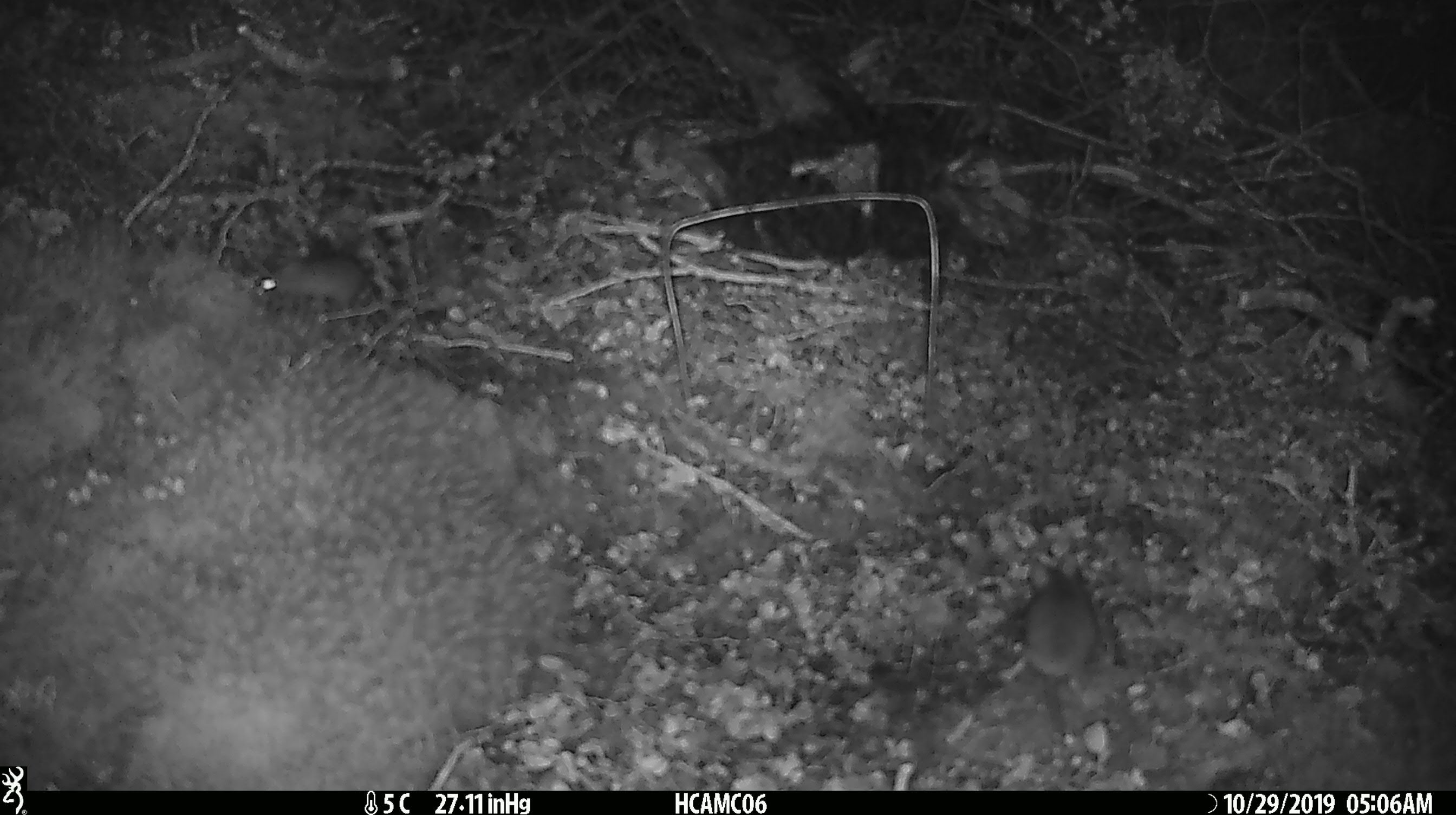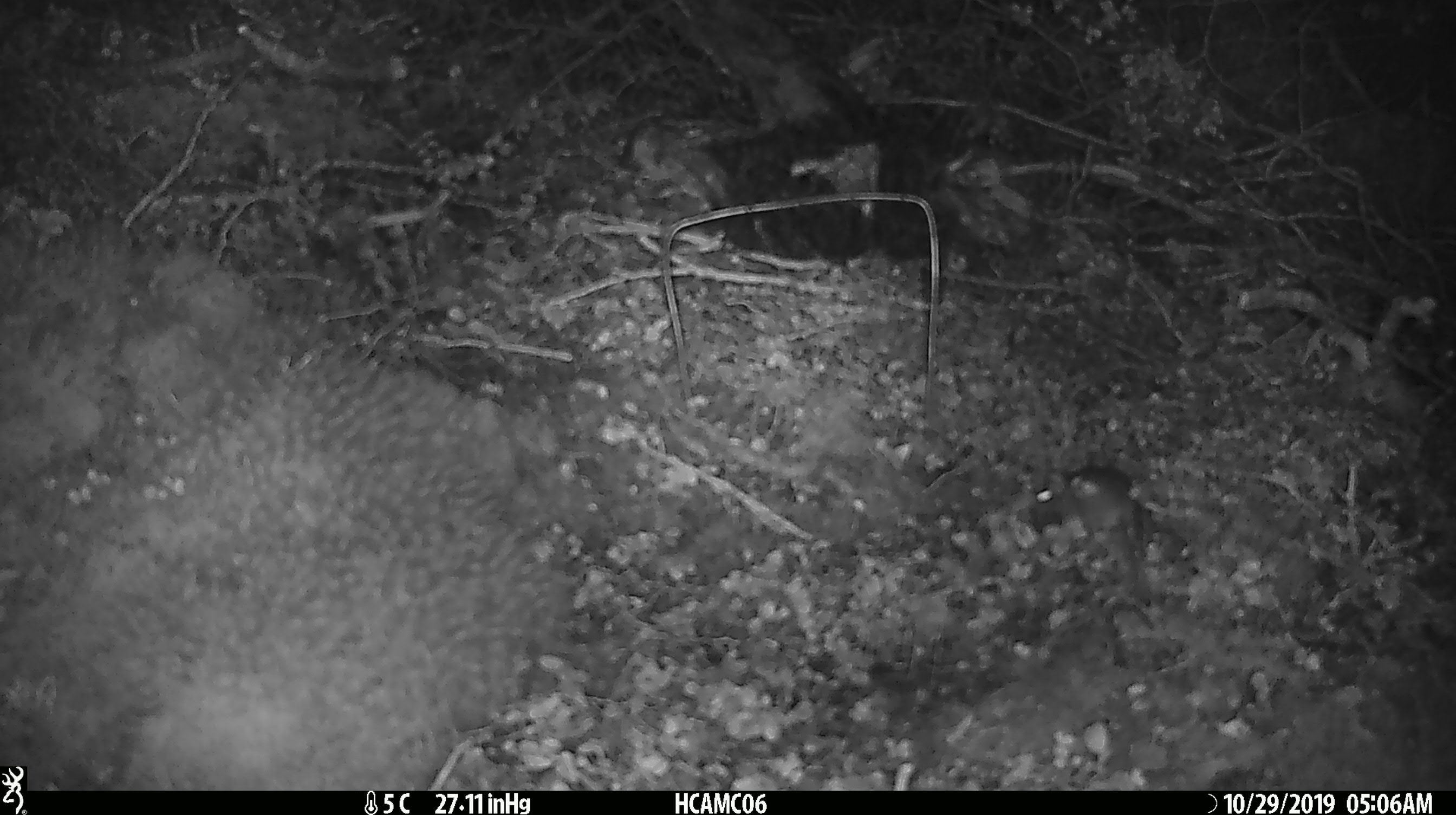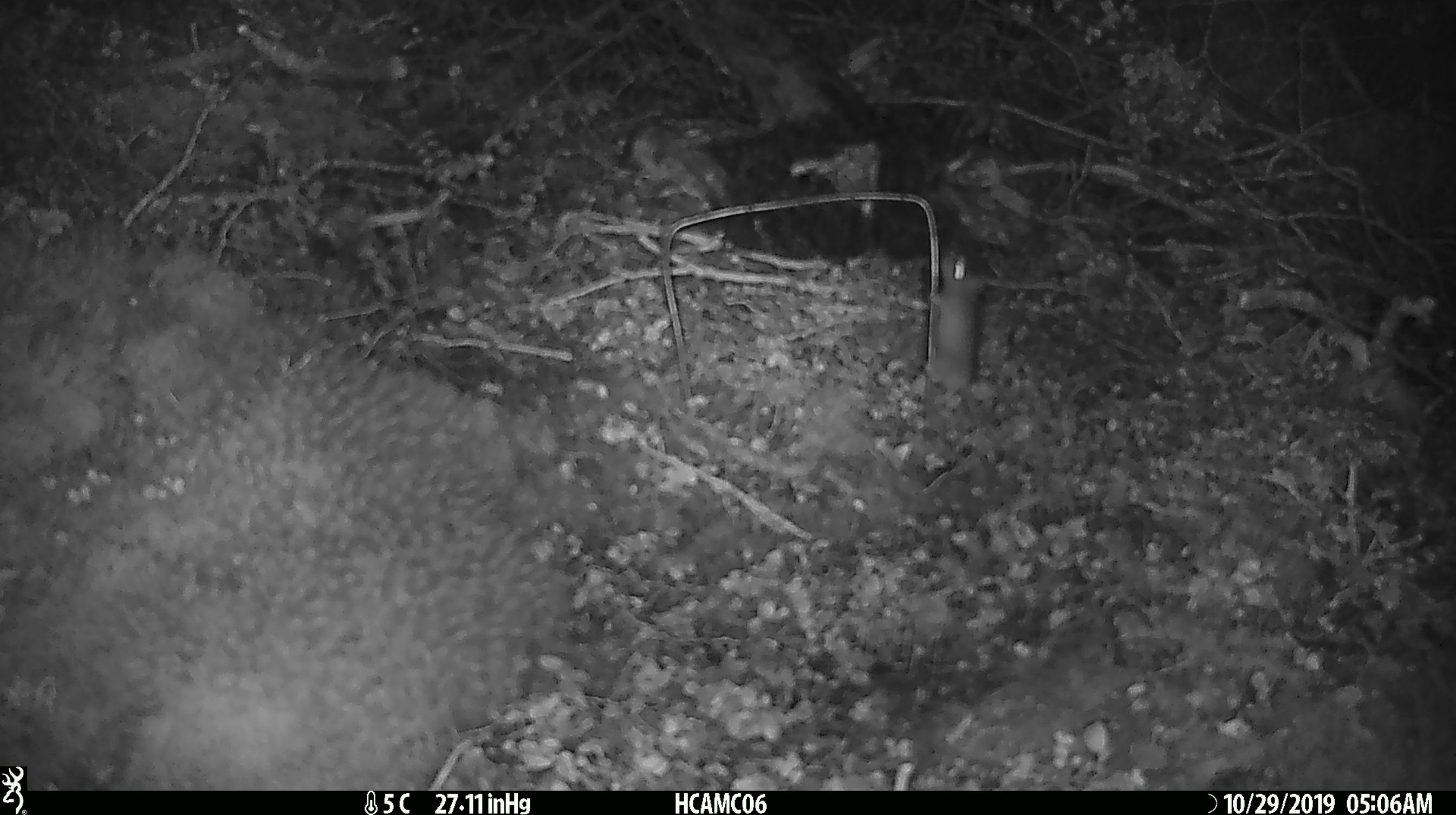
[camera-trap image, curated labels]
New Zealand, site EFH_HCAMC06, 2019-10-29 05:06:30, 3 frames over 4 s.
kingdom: Animalia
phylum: Chordata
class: Mammalia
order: Rodentia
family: Muridae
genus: Mus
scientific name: Mus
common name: mouse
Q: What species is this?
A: Mouse (Mus).